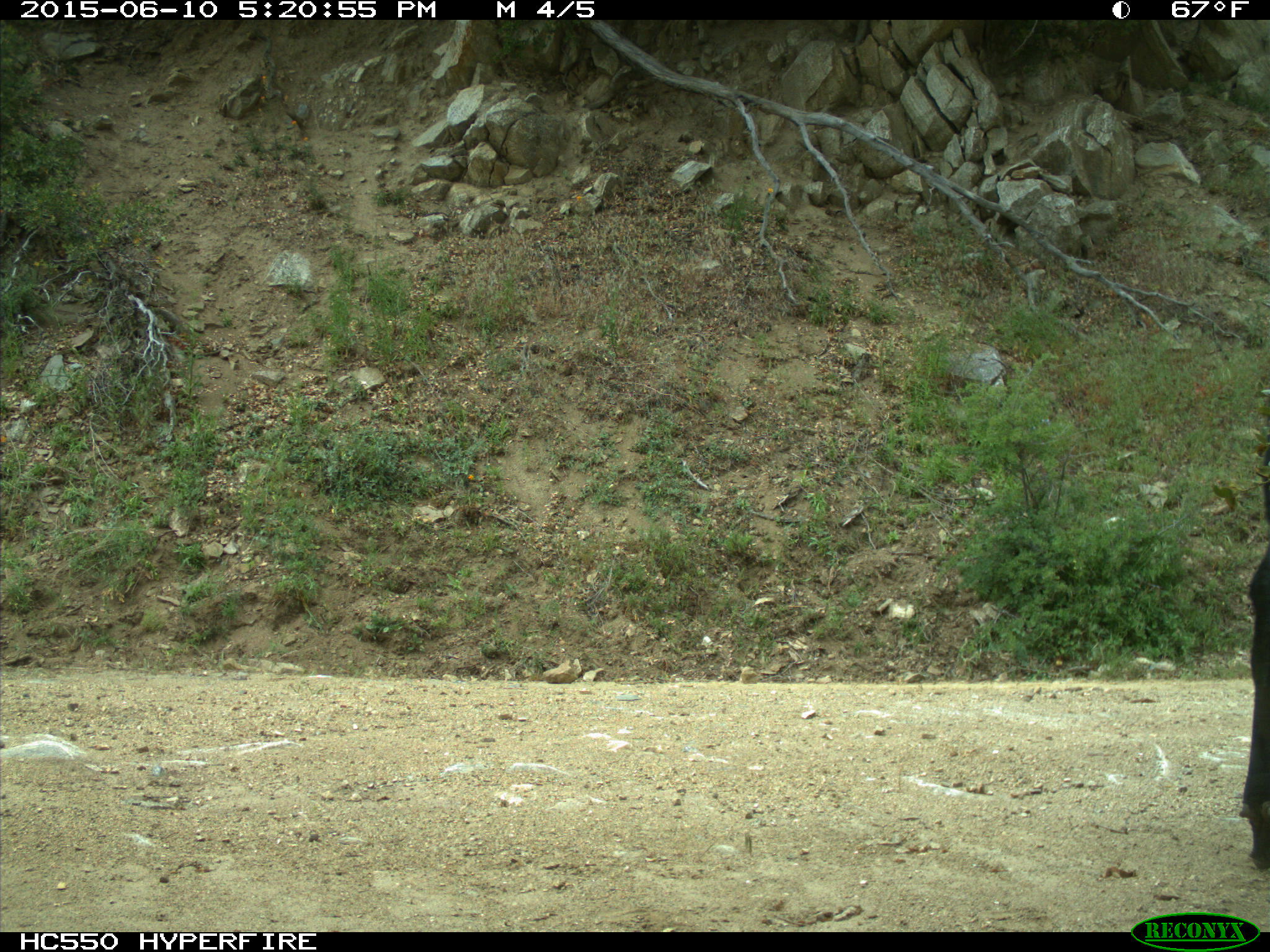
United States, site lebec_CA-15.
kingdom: Animalia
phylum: Chordata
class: Mammalia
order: Artiodactyla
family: Bovidae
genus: Bos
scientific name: Bos taurus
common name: domestic cow